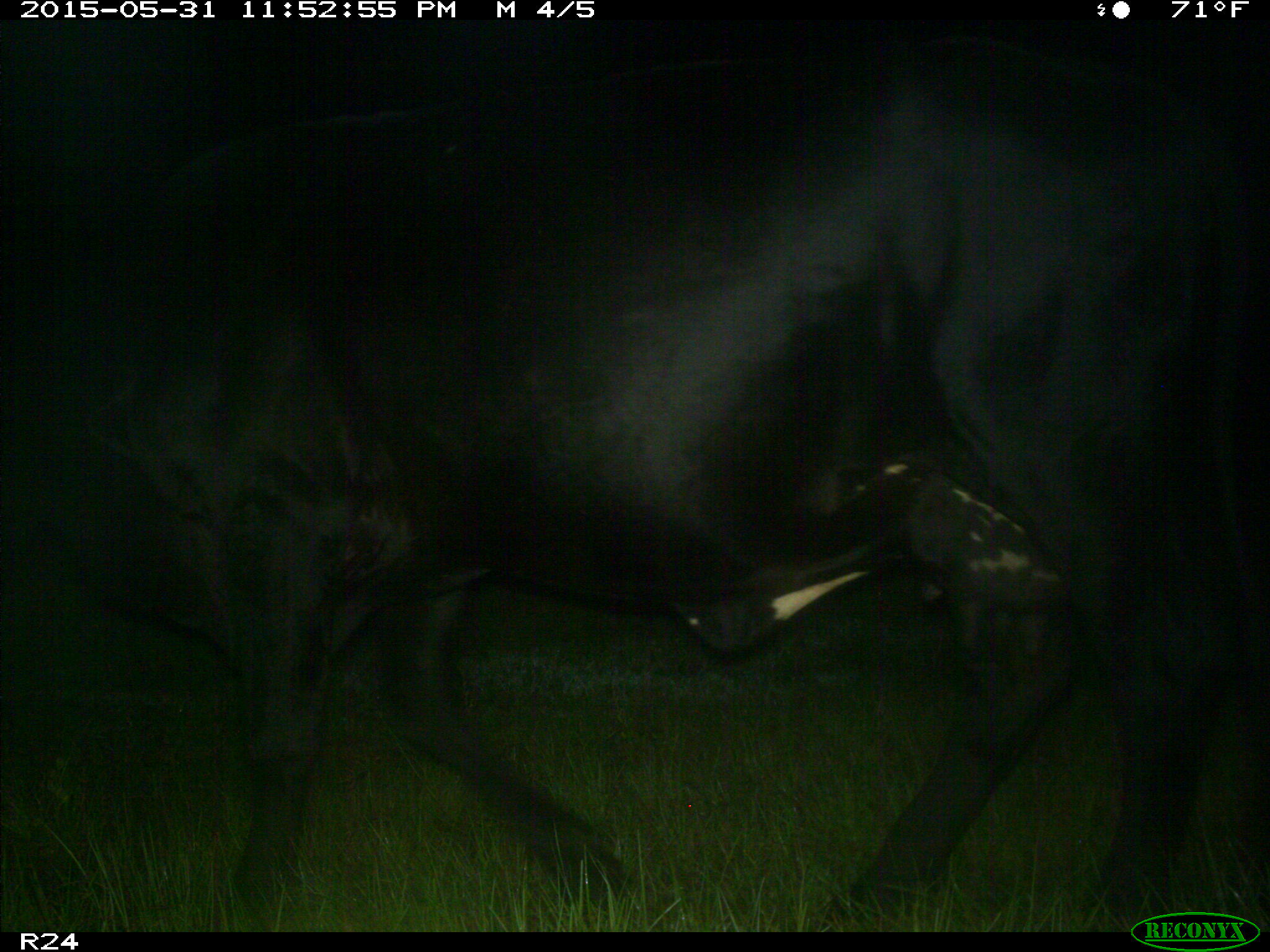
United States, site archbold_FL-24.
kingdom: Animalia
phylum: Chordata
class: Mammalia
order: Artiodactyla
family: Bovidae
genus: Bos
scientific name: Bos taurus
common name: domestic cow